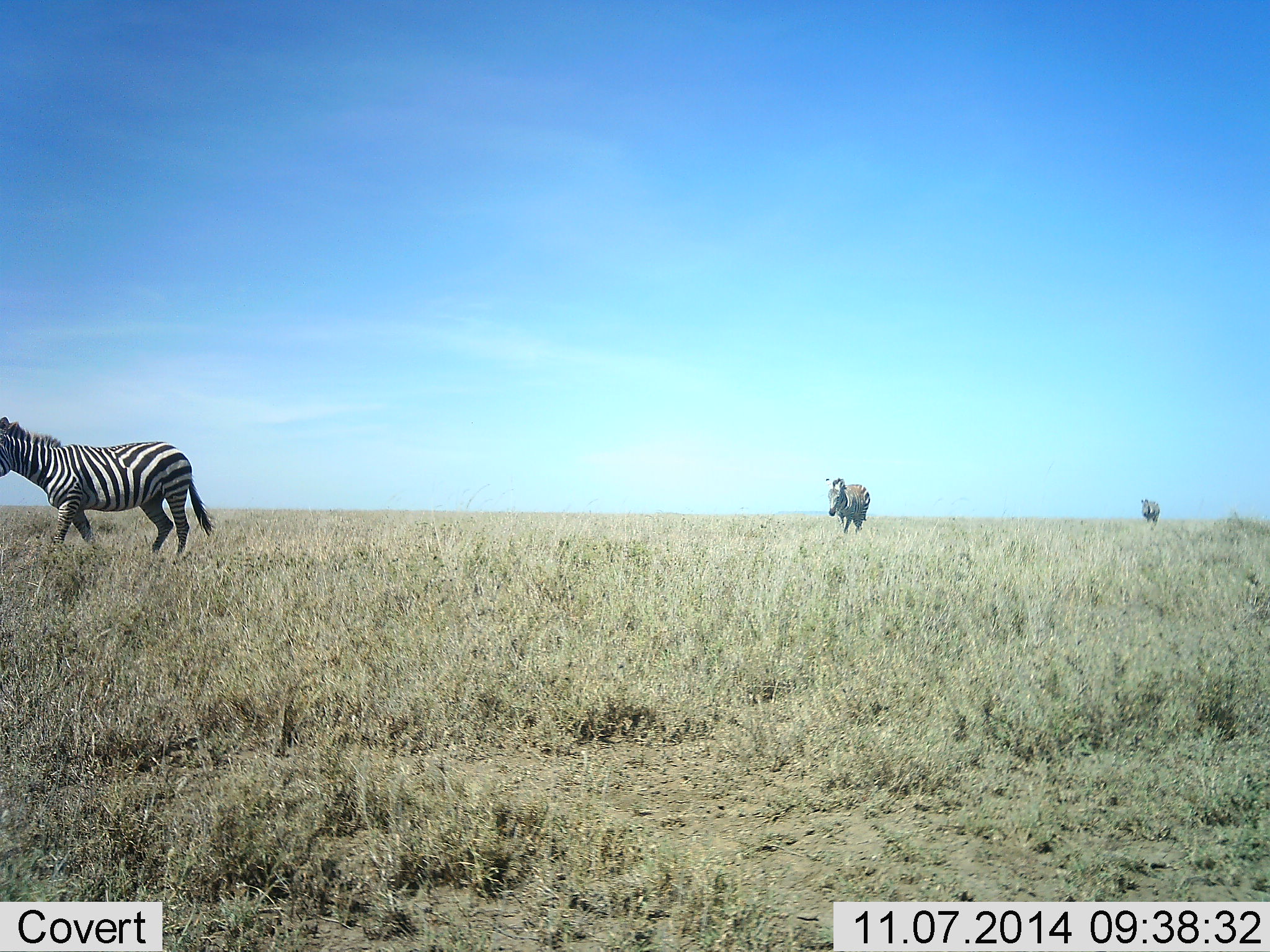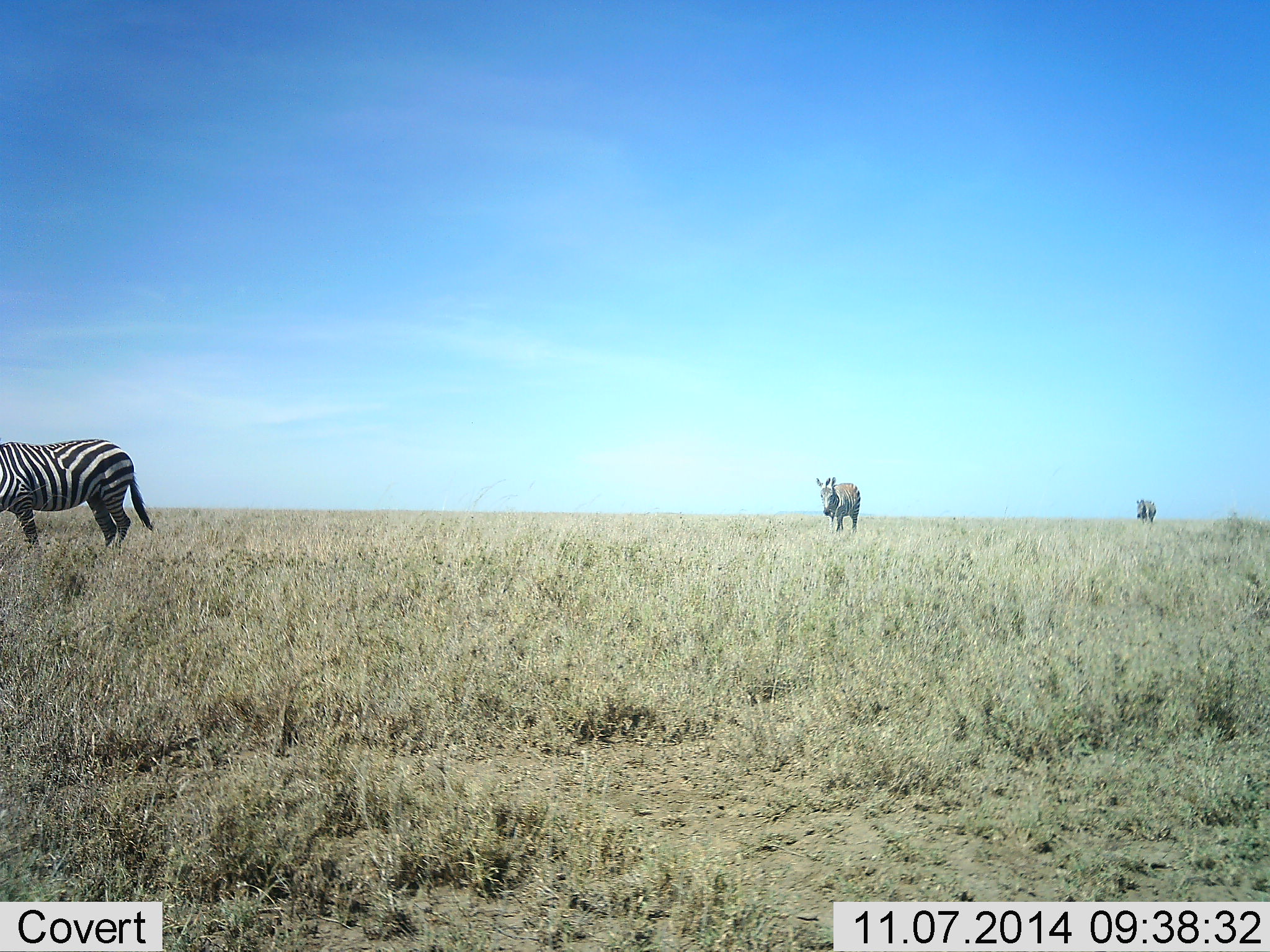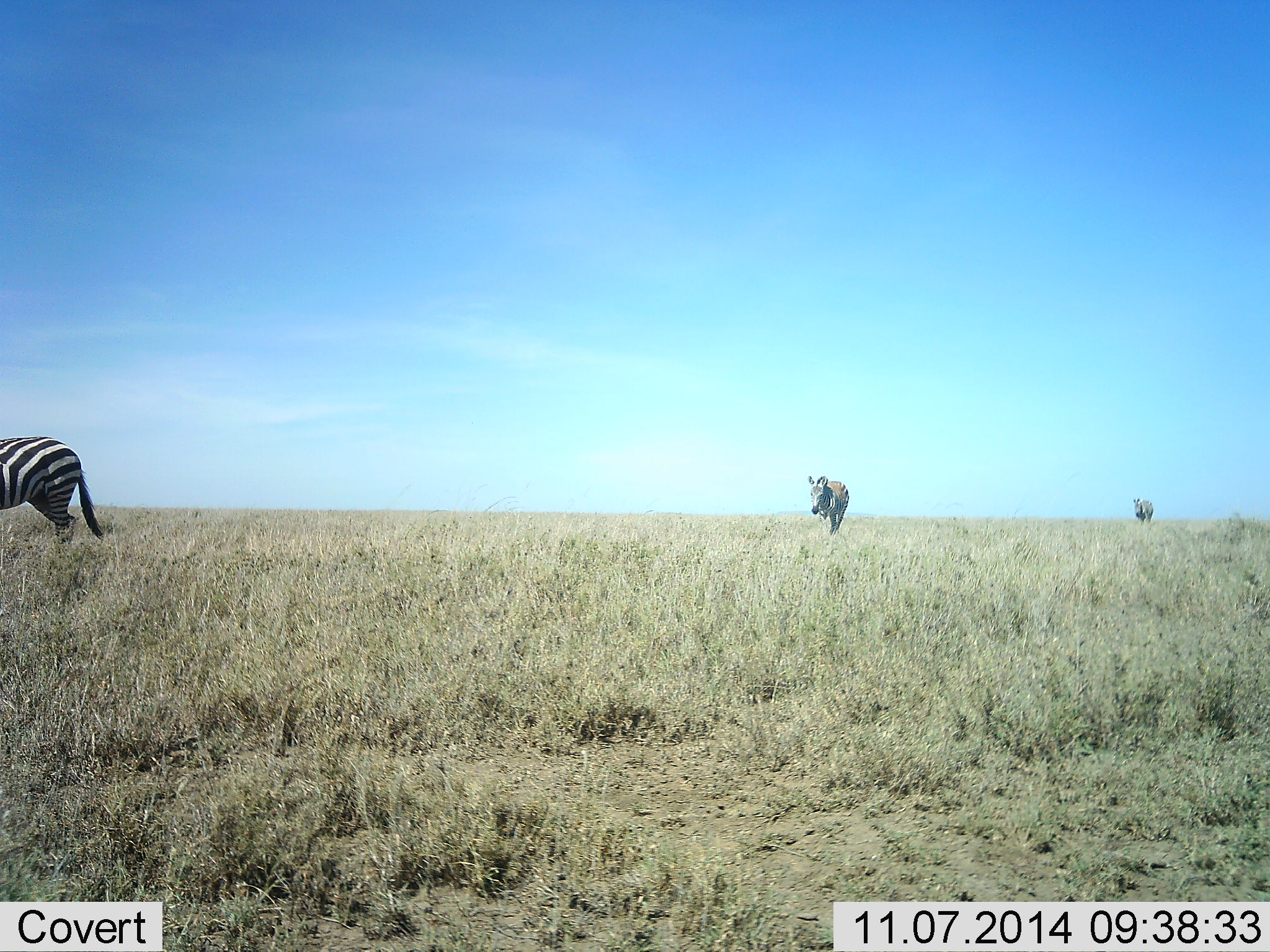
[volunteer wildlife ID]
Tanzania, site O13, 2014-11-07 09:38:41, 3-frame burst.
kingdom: Animalia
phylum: Chordata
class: Mammalia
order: Perissodactyla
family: Equidae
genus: Equus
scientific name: Equus quagga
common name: plains zebra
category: zebra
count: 3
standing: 0%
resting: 0%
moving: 100%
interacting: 0%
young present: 0%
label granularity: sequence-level